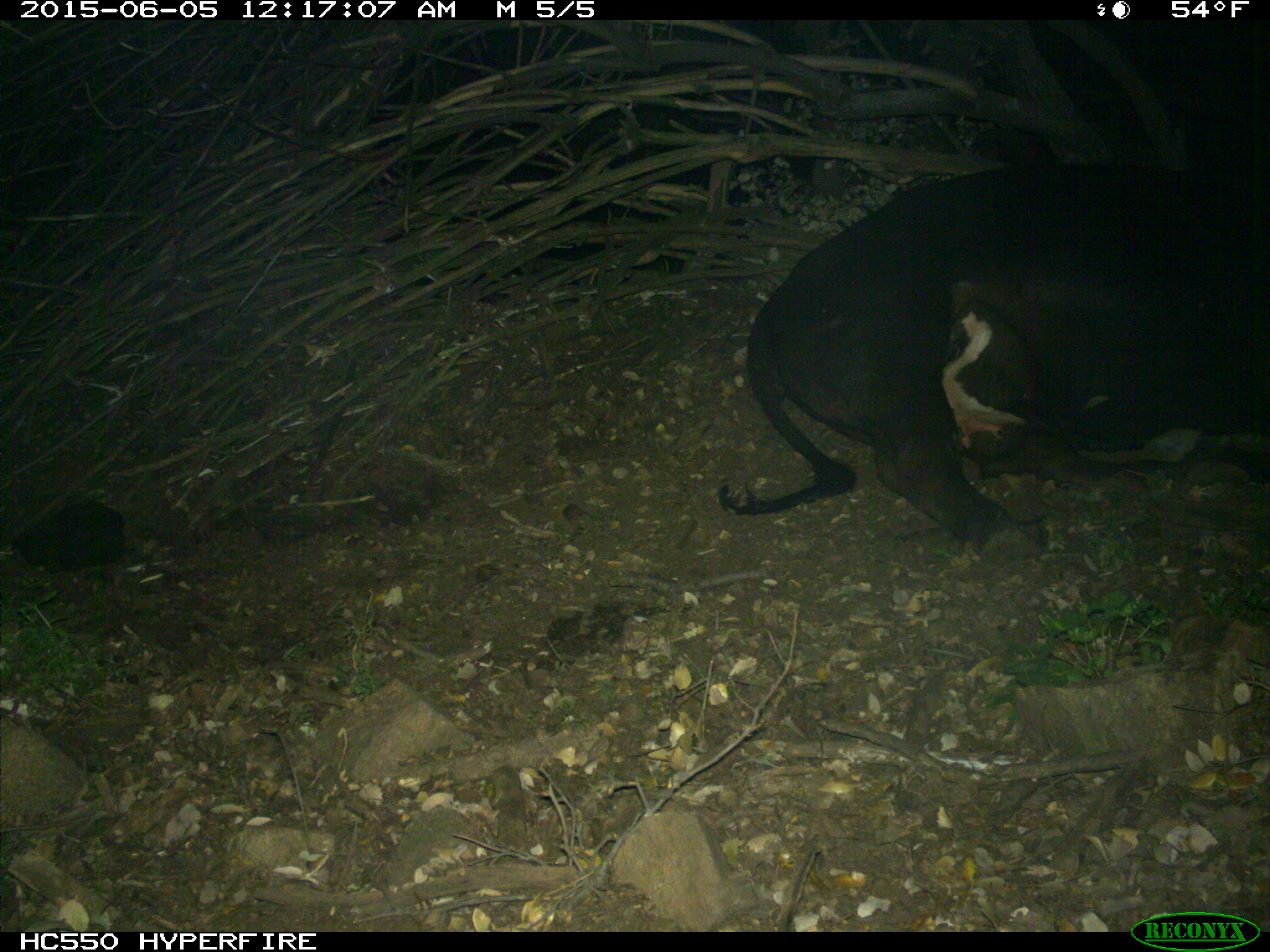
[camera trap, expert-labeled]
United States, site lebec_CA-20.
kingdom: Animalia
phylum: Chordata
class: Mammalia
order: Artiodactyla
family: Bovidae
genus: Bos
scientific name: Bos taurus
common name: domestic cow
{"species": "Bos taurus (domestic cow)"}